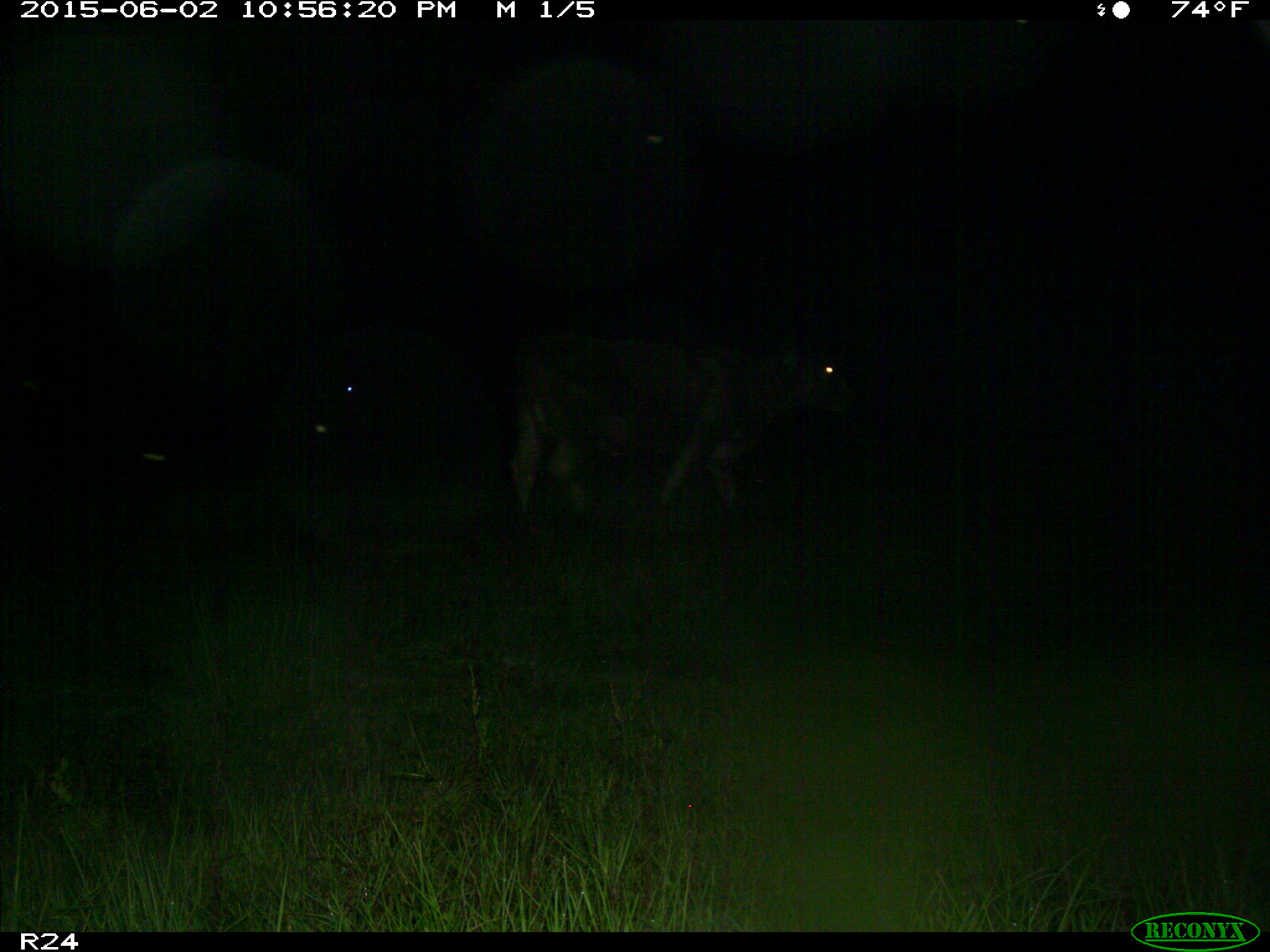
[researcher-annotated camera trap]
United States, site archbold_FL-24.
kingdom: Animalia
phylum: Chordata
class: Mammalia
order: Artiodactyla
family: Bovidae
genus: Bos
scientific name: Bos taurus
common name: domestic cow